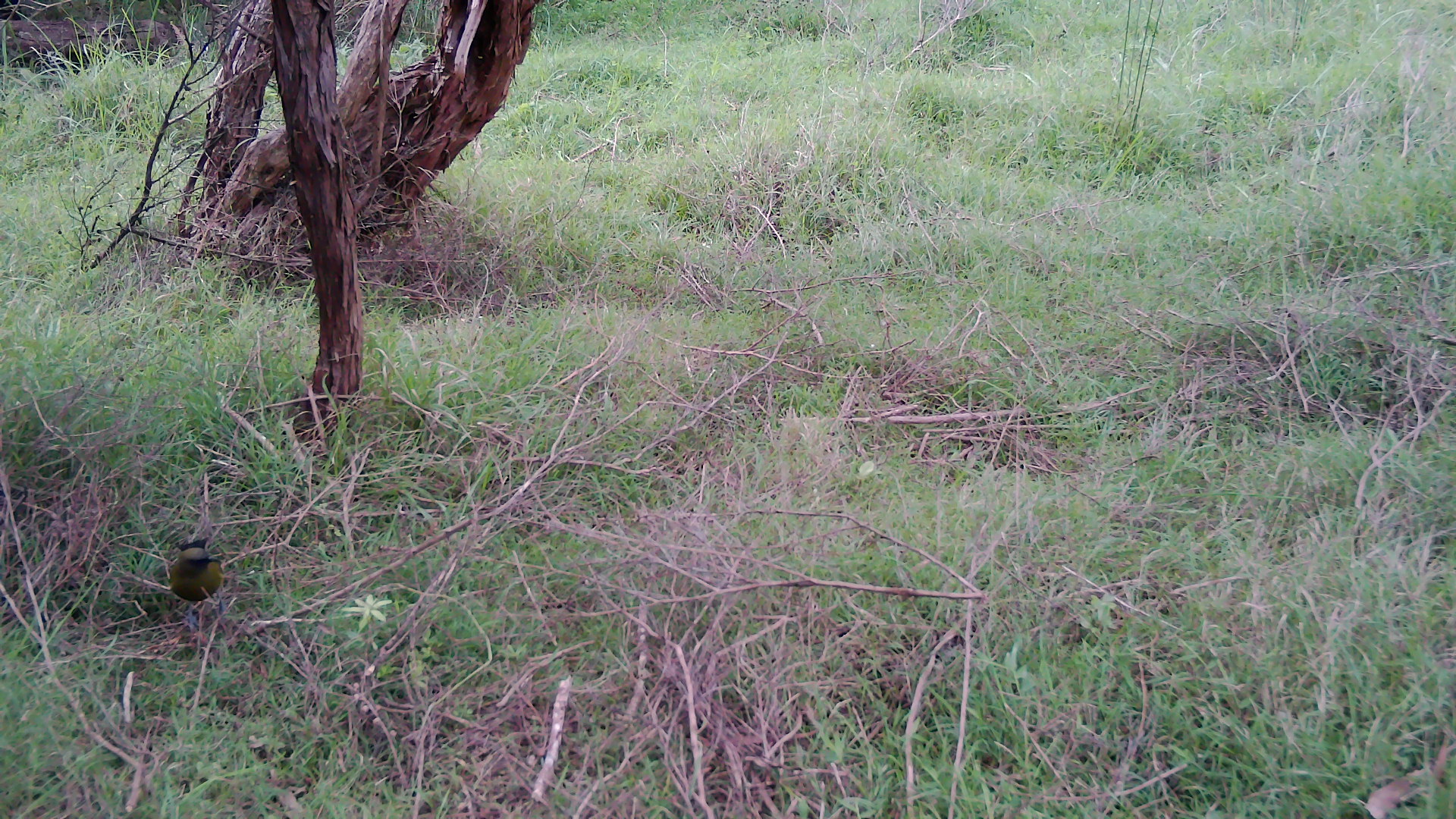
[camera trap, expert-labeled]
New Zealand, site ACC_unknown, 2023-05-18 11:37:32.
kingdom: Animalia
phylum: Chordata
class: Aves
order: Passeriformes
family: Meliphagidae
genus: Anthornis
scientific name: Anthornis melanura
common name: new zealand bellbird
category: bellbird